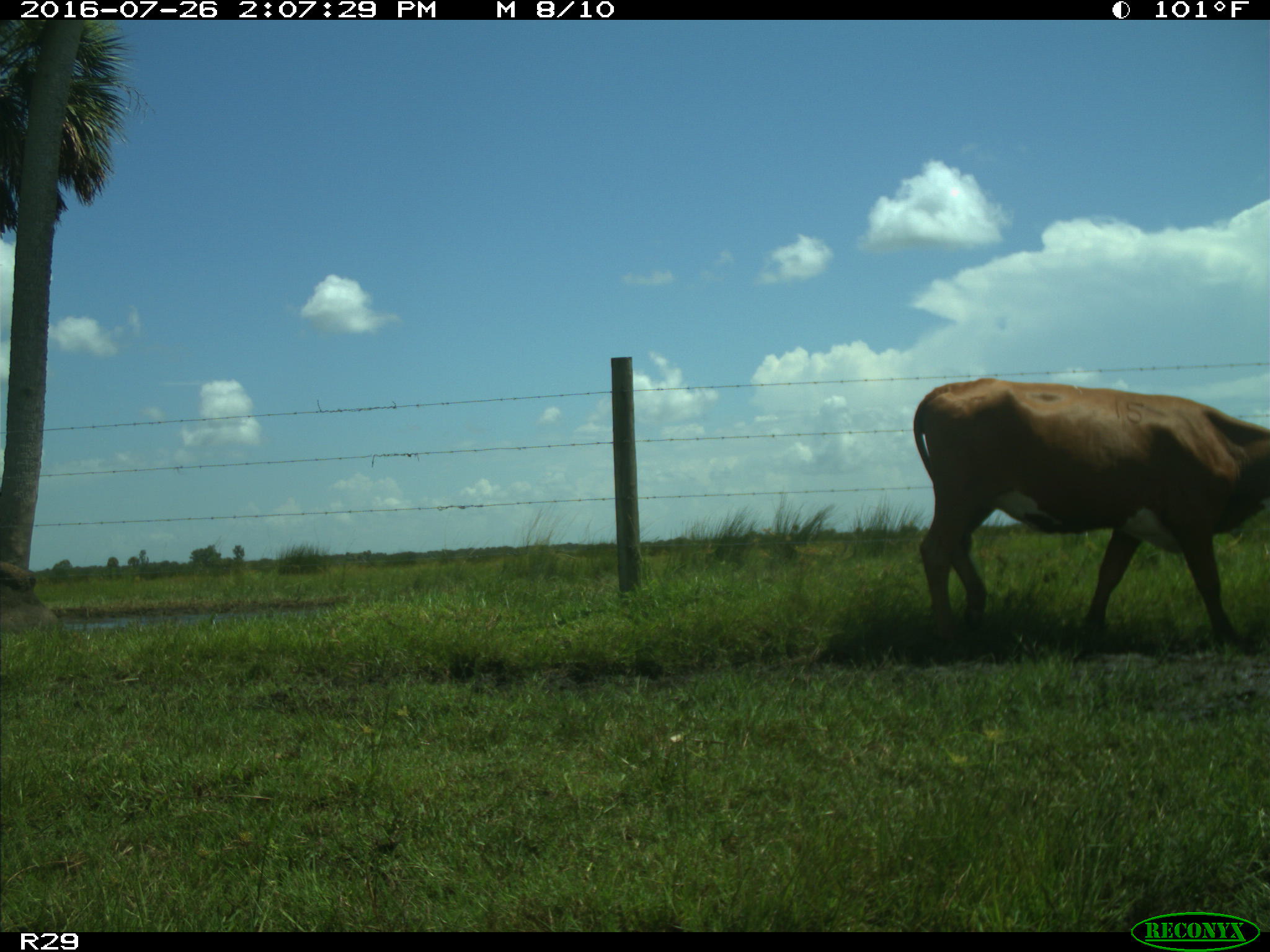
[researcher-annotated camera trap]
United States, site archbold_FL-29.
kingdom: Animalia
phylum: Chordata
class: Mammalia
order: Artiodactyla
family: Bovidae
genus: Bos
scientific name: Bos taurus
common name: domestic cow